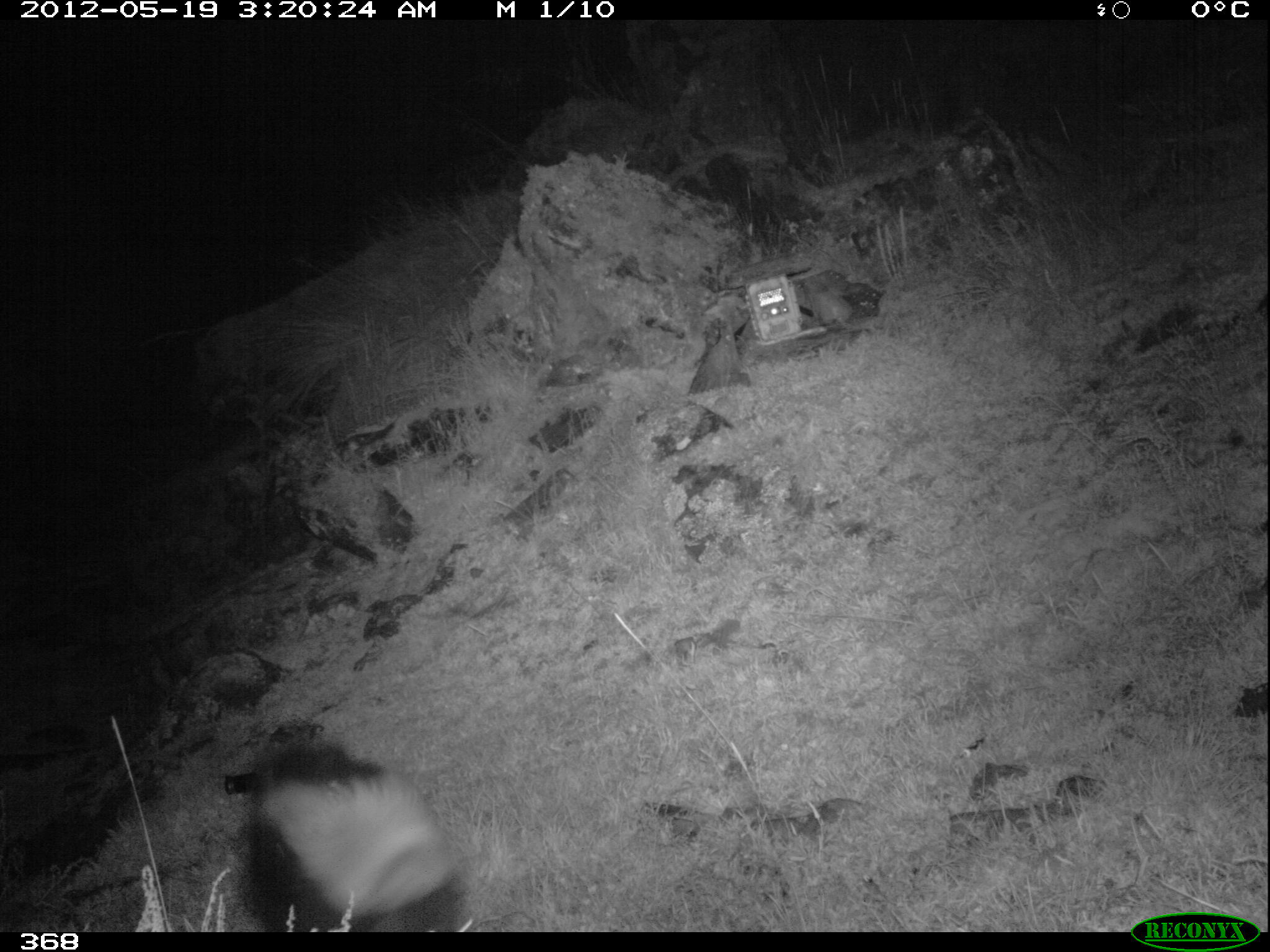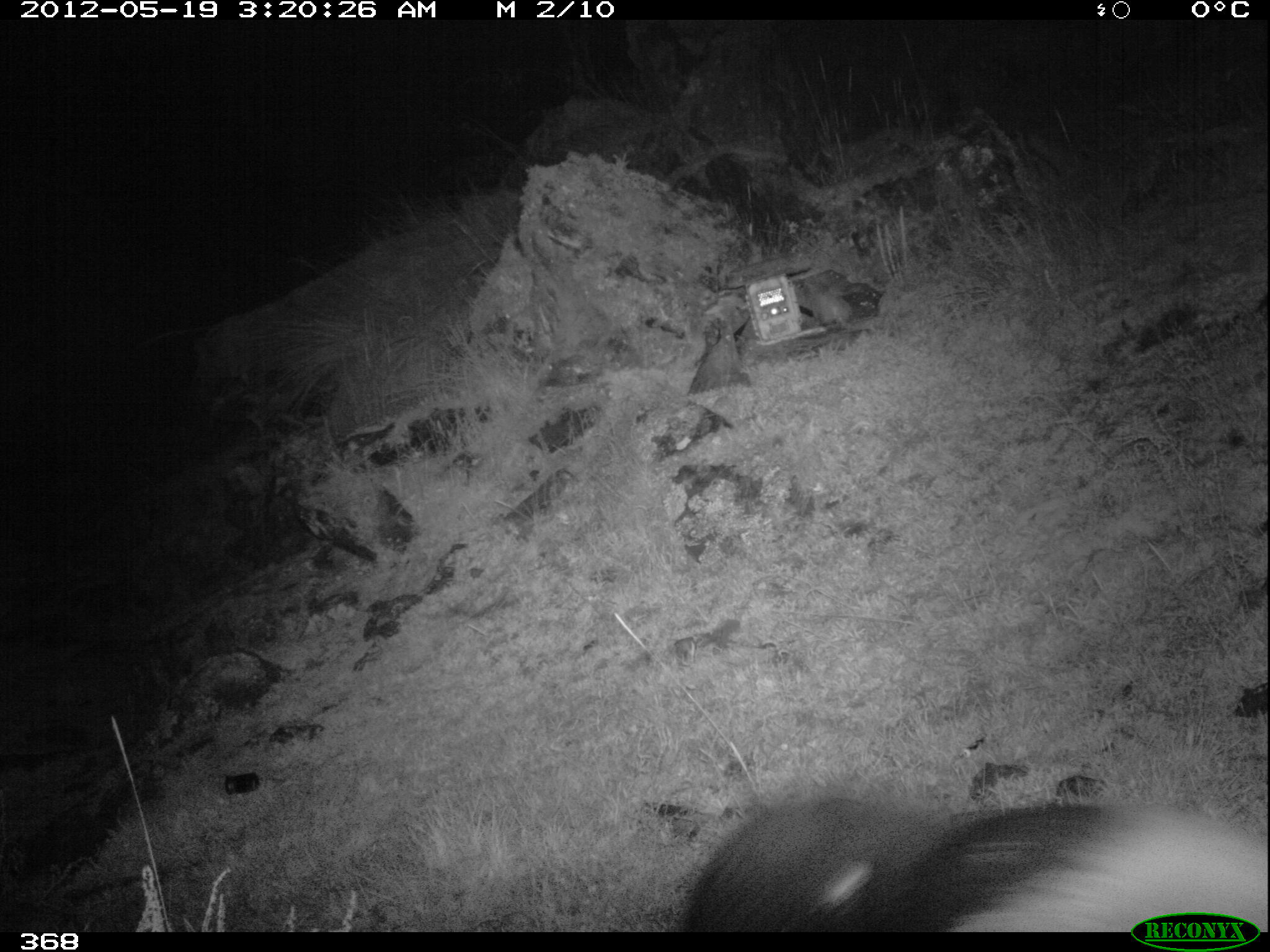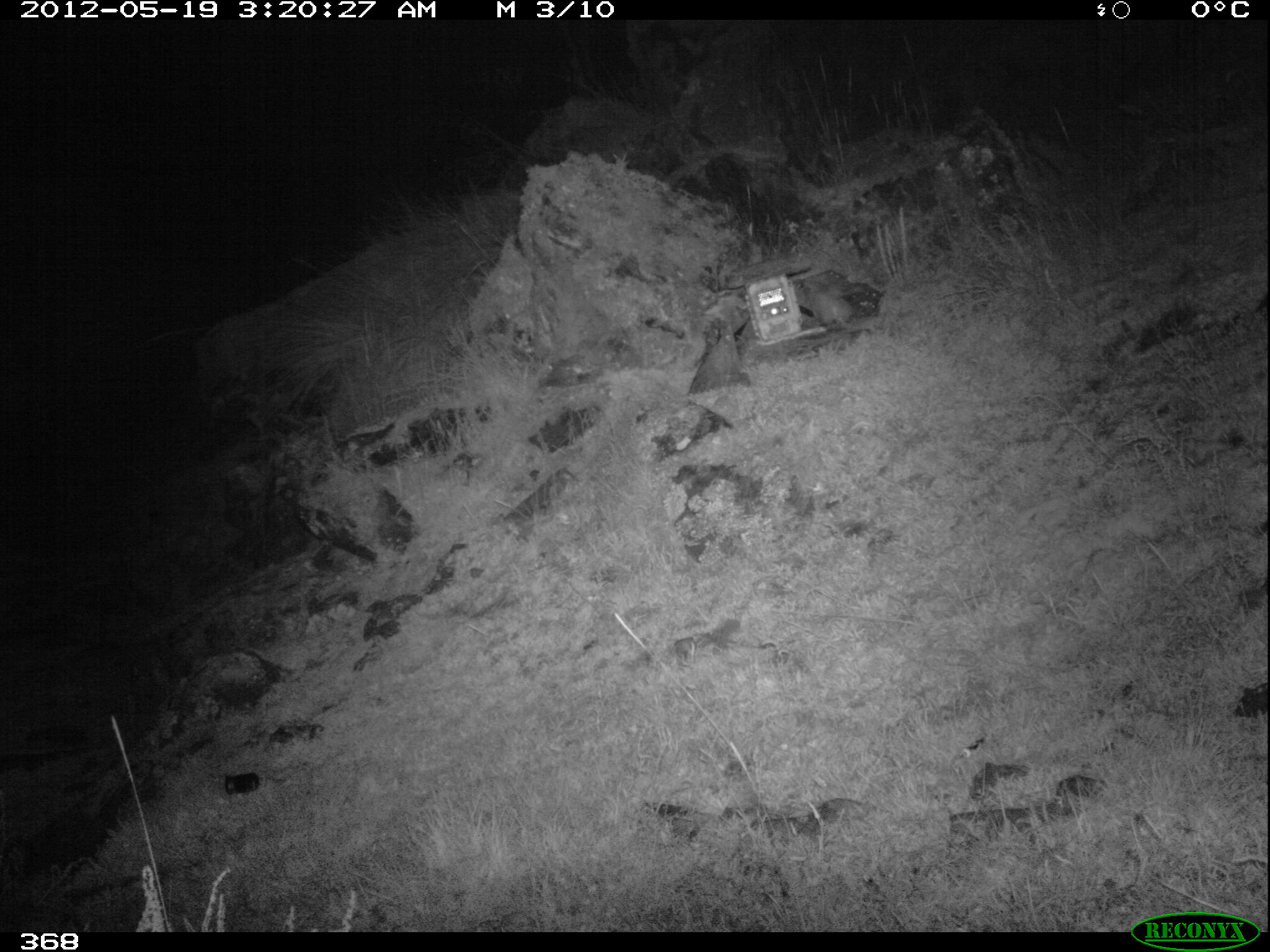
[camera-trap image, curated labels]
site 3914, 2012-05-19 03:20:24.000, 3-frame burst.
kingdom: Animalia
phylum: Chordata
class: Mammalia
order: Carnivora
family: Mephitidae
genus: Conepatus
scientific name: Conepatus chinga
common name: molina's hog-nosed skunk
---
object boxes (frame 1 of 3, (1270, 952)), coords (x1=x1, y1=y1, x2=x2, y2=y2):
conepatus chinga: (x1=227, y1=736, x2=473, y2=932)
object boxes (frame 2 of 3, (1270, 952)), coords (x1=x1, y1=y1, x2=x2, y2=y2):
conepatus chinga: (x1=668, y1=784, x2=1270, y2=932)